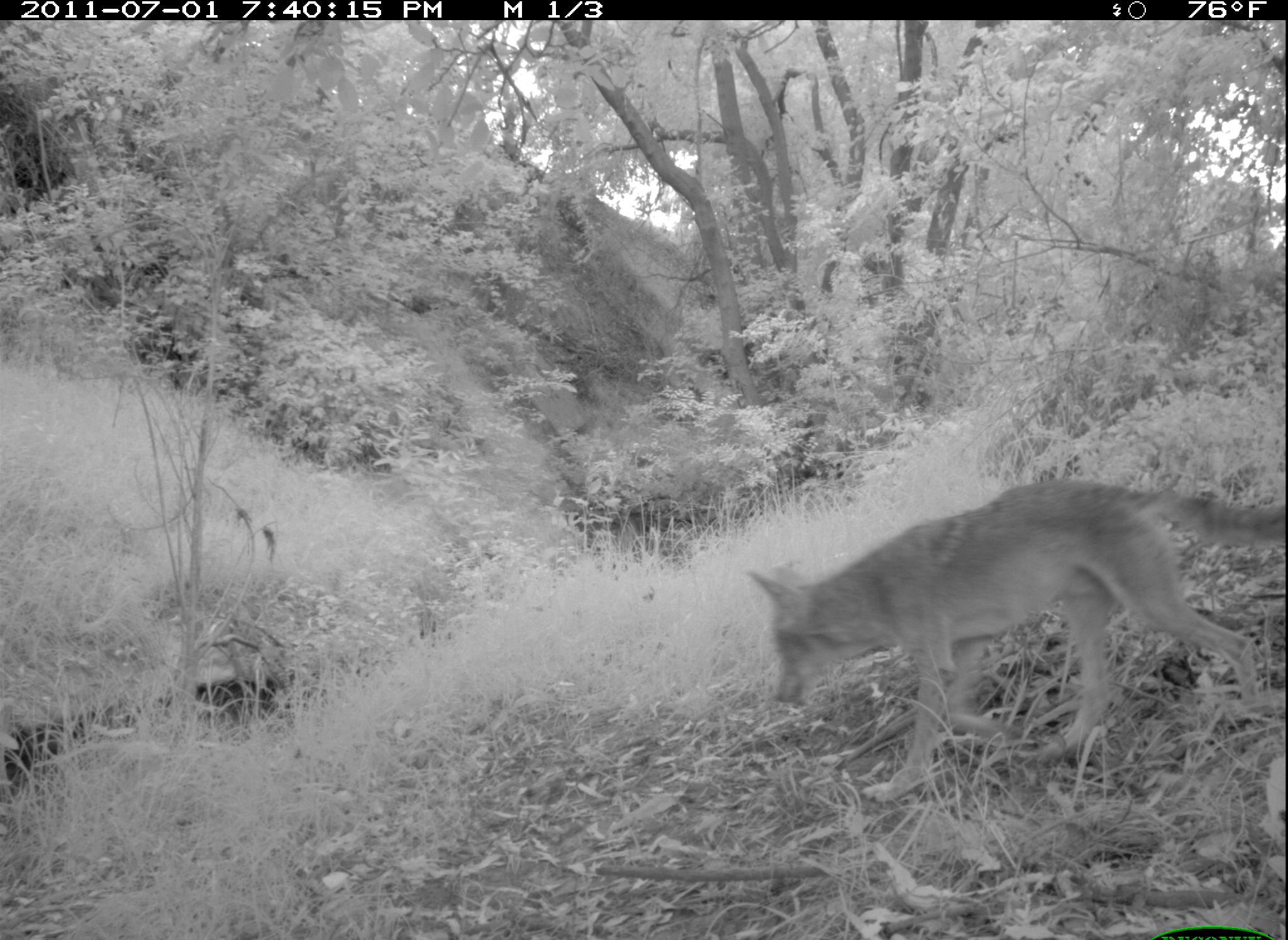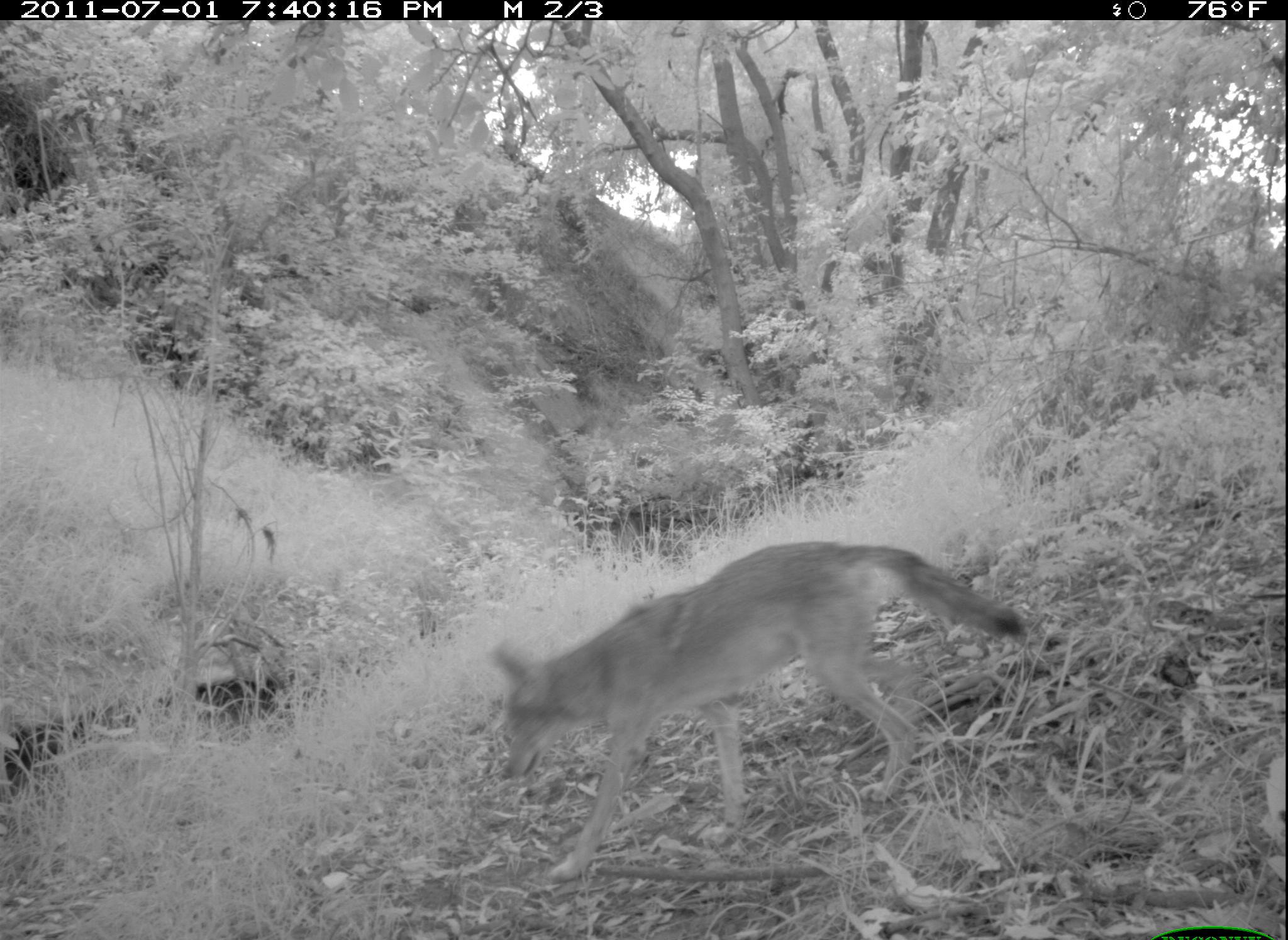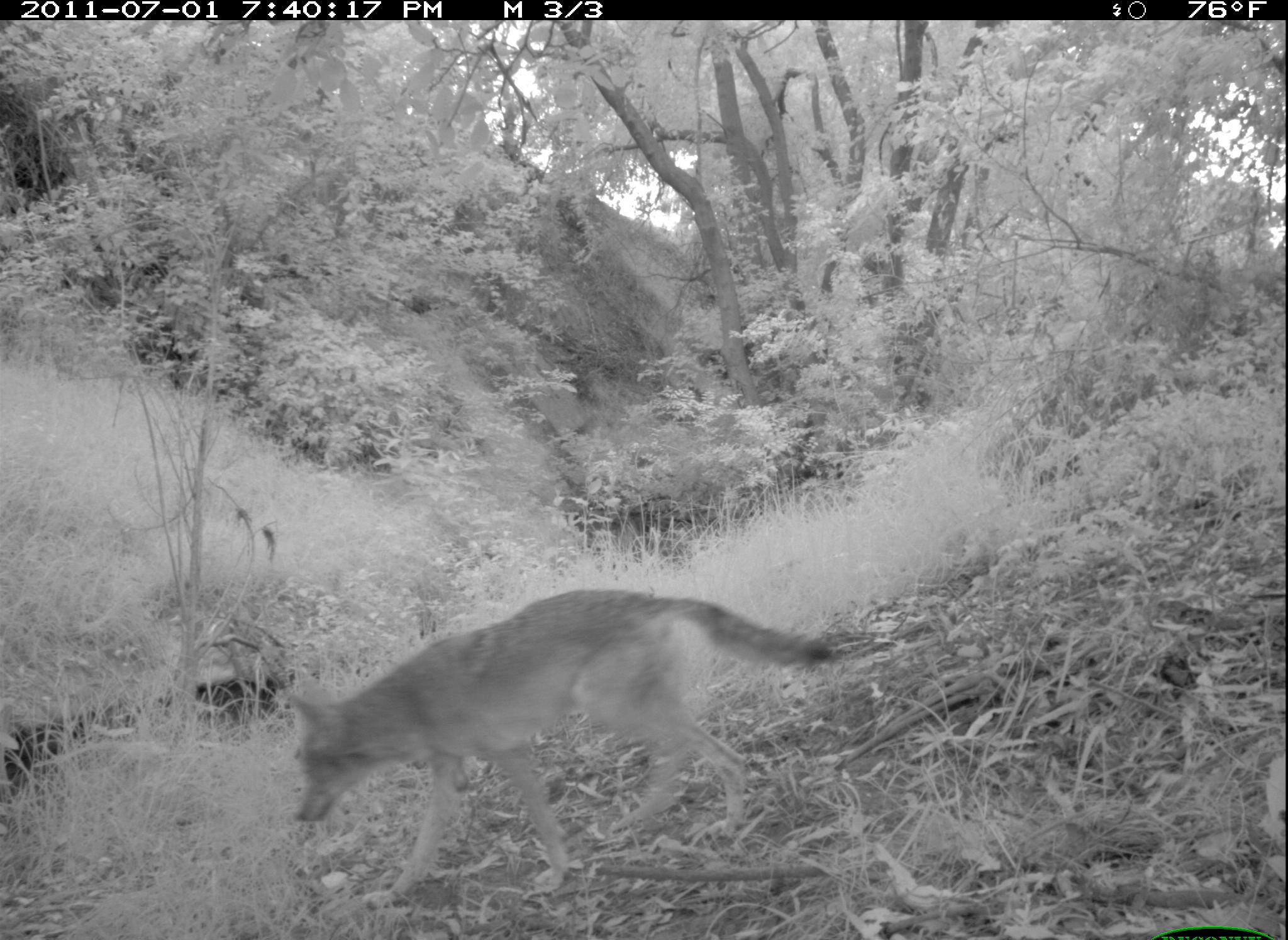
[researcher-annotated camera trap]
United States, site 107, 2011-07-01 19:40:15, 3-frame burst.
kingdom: Animalia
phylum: Chordata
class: Mammalia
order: Carnivora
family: Canidae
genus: Canis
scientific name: Canis latrans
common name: coyote